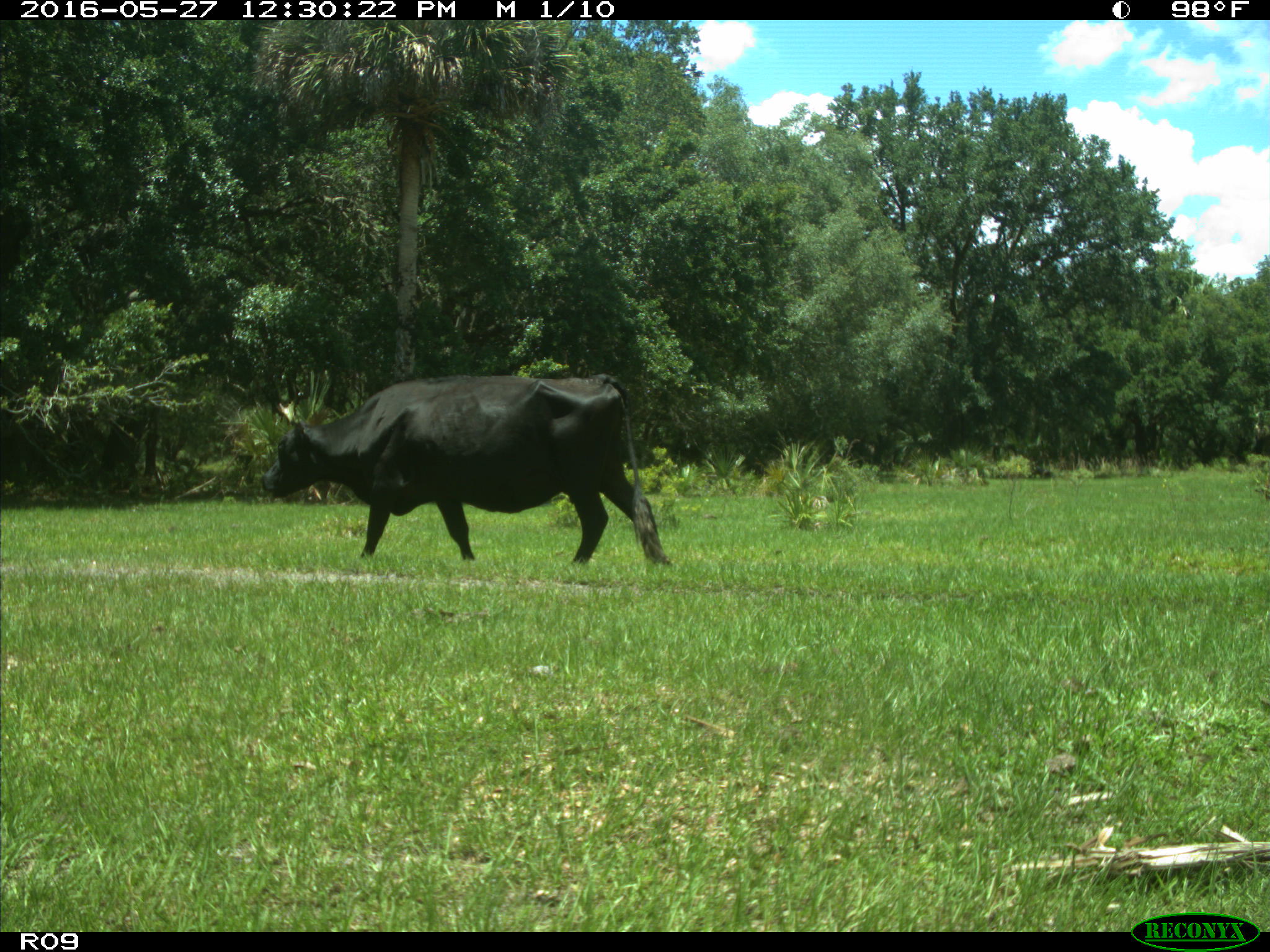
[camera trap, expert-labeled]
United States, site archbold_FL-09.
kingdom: Animalia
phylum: Chordata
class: Mammalia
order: Artiodactyla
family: Bovidae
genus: Bos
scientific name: Bos taurus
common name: domestic cow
Bos taurus (domestic cow).